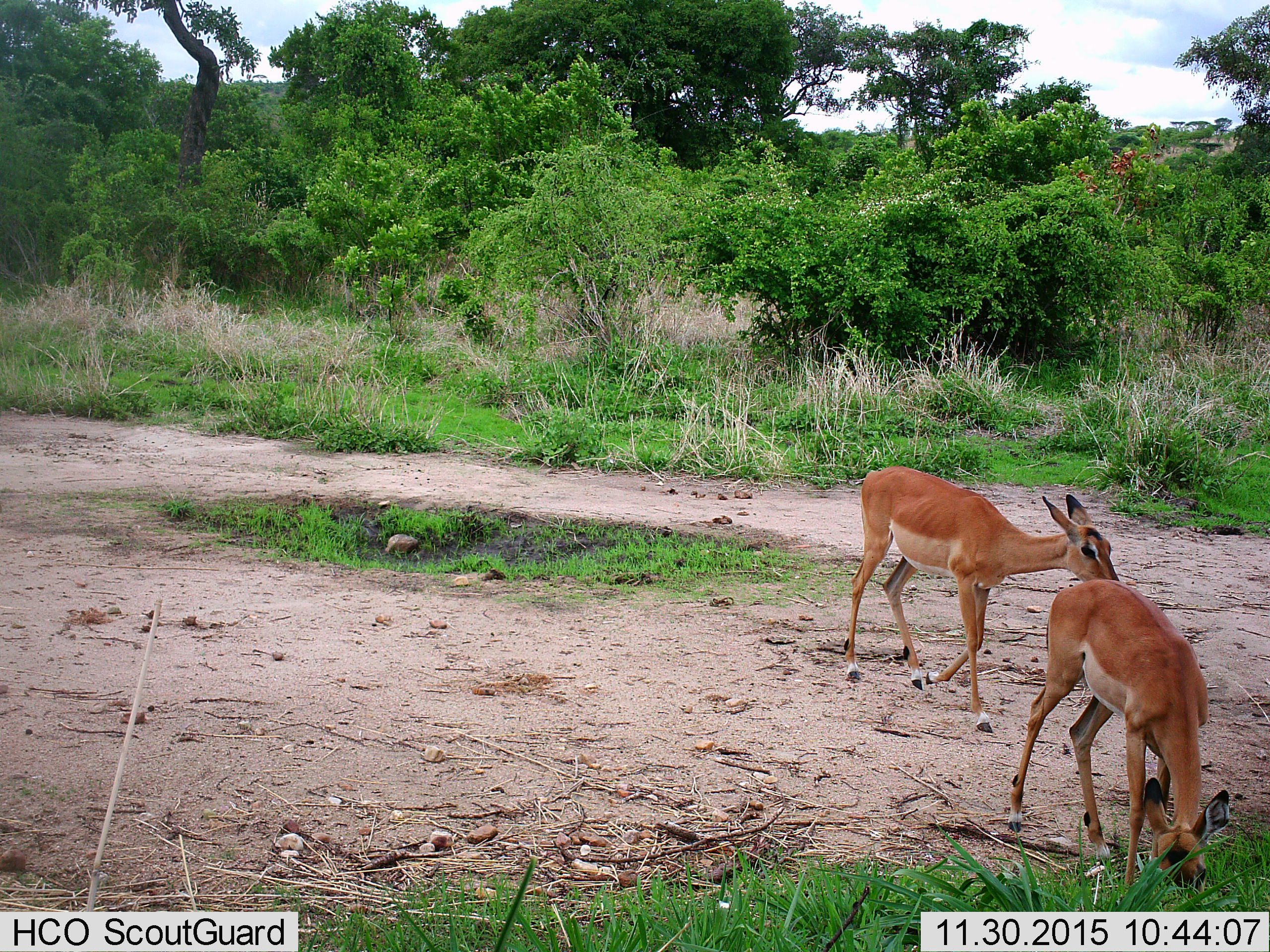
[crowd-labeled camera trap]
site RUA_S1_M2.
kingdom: Animalia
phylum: Chordata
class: Mammalia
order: Artiodactyla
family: Bovidae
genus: Aepyceros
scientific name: Aepyceros melampus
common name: impala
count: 2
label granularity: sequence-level